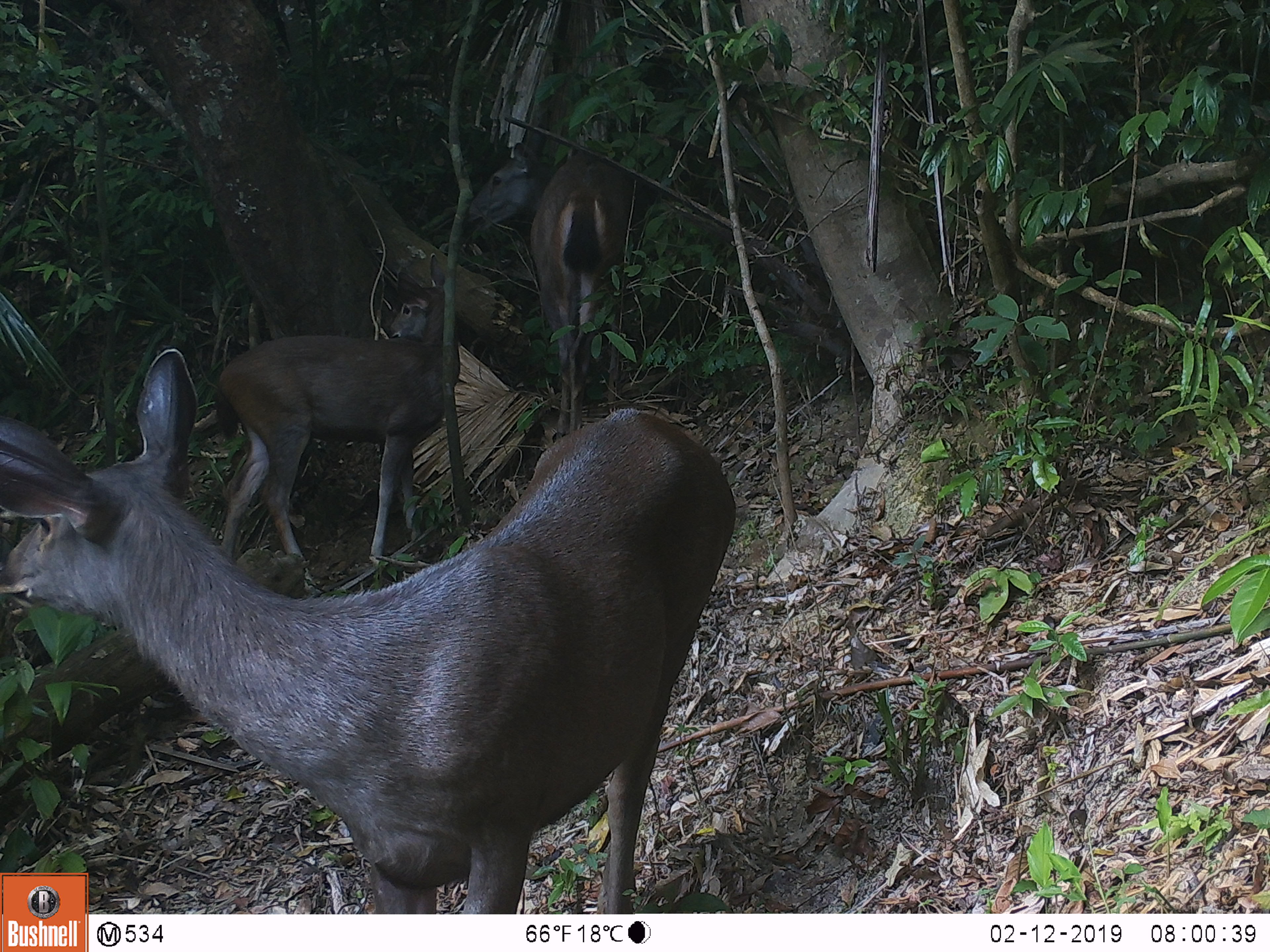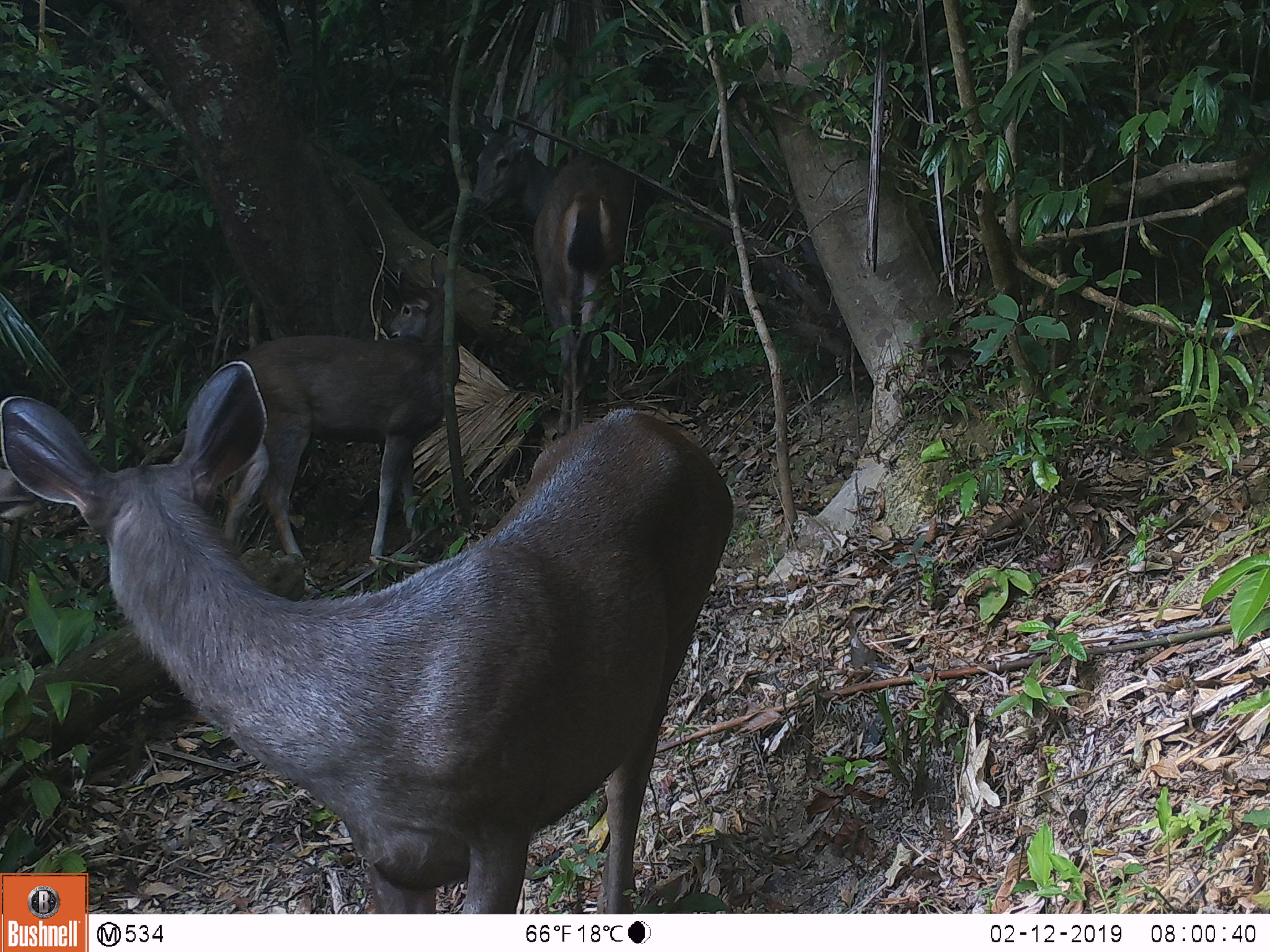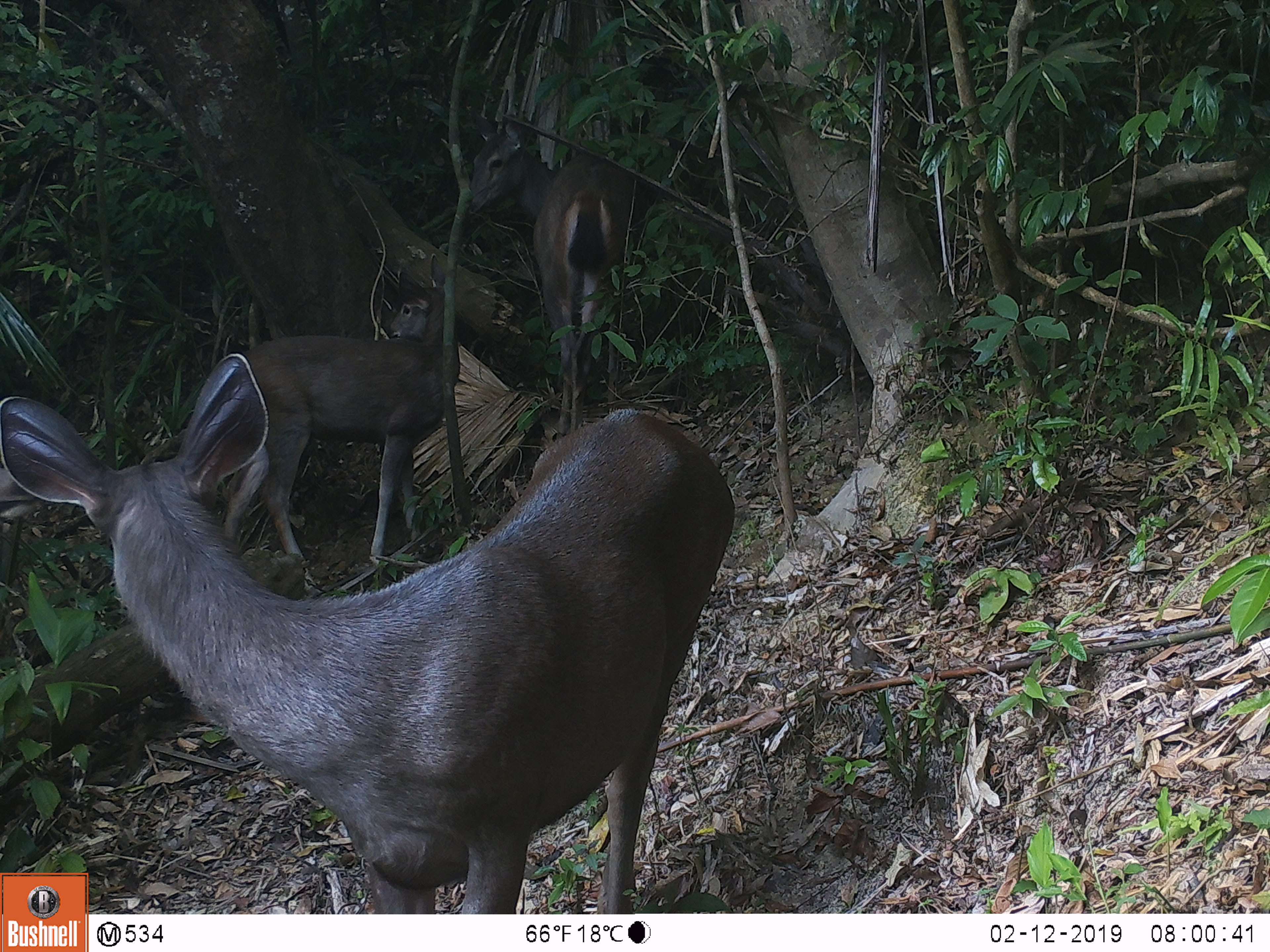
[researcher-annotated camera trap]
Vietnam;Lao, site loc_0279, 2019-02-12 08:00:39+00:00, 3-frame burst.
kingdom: Animalia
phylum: Chordata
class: Mammalia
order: Artiodactyla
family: Cervidae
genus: Rusa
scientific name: Rusa unicolor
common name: sambar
Sambar (Rusa unicolor). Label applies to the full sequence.